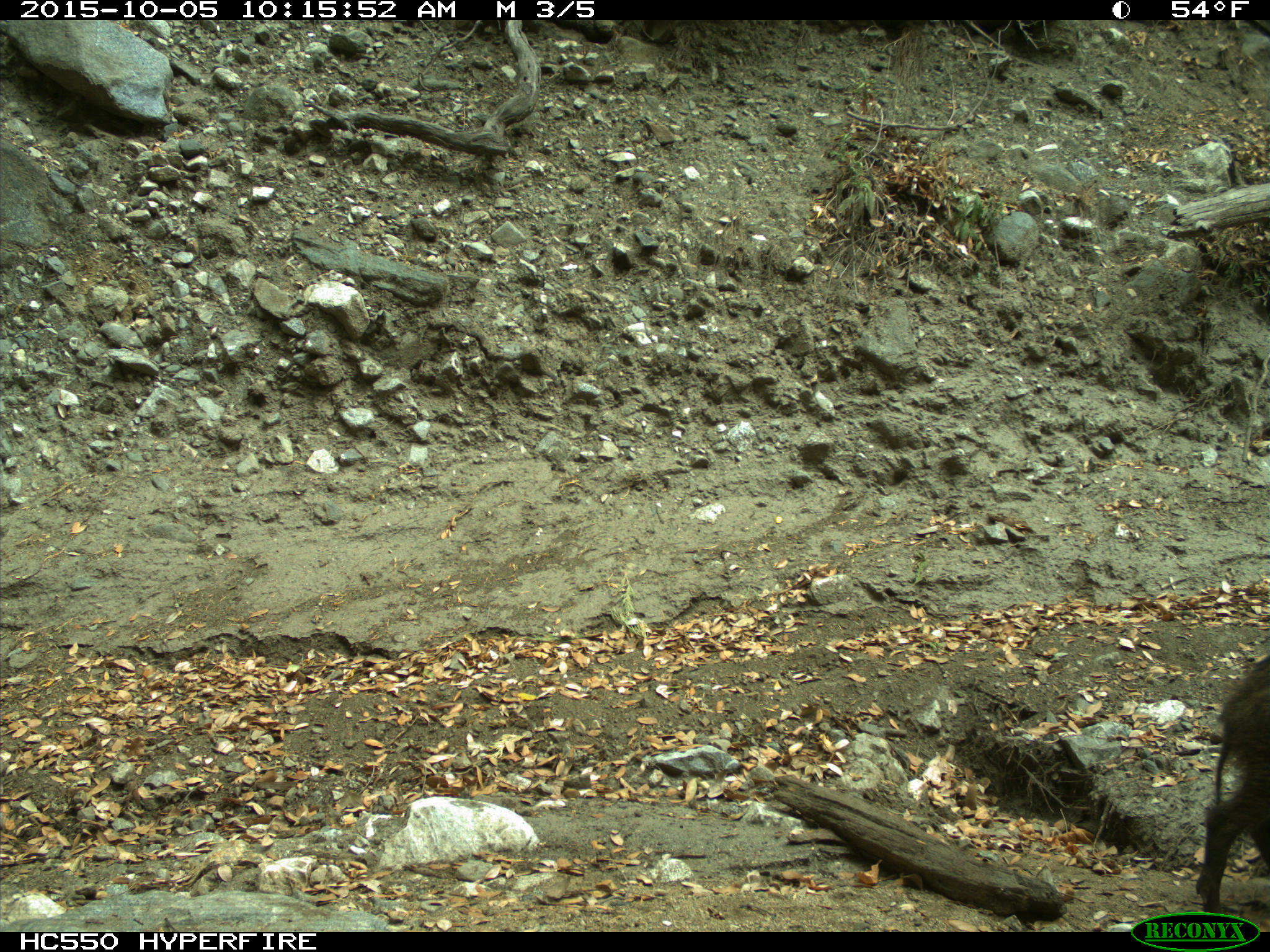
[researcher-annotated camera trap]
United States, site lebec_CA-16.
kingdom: Animalia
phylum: Chordata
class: Mammalia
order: Artiodactyla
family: Suidae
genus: Sus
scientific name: Sus scrofa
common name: wild boar